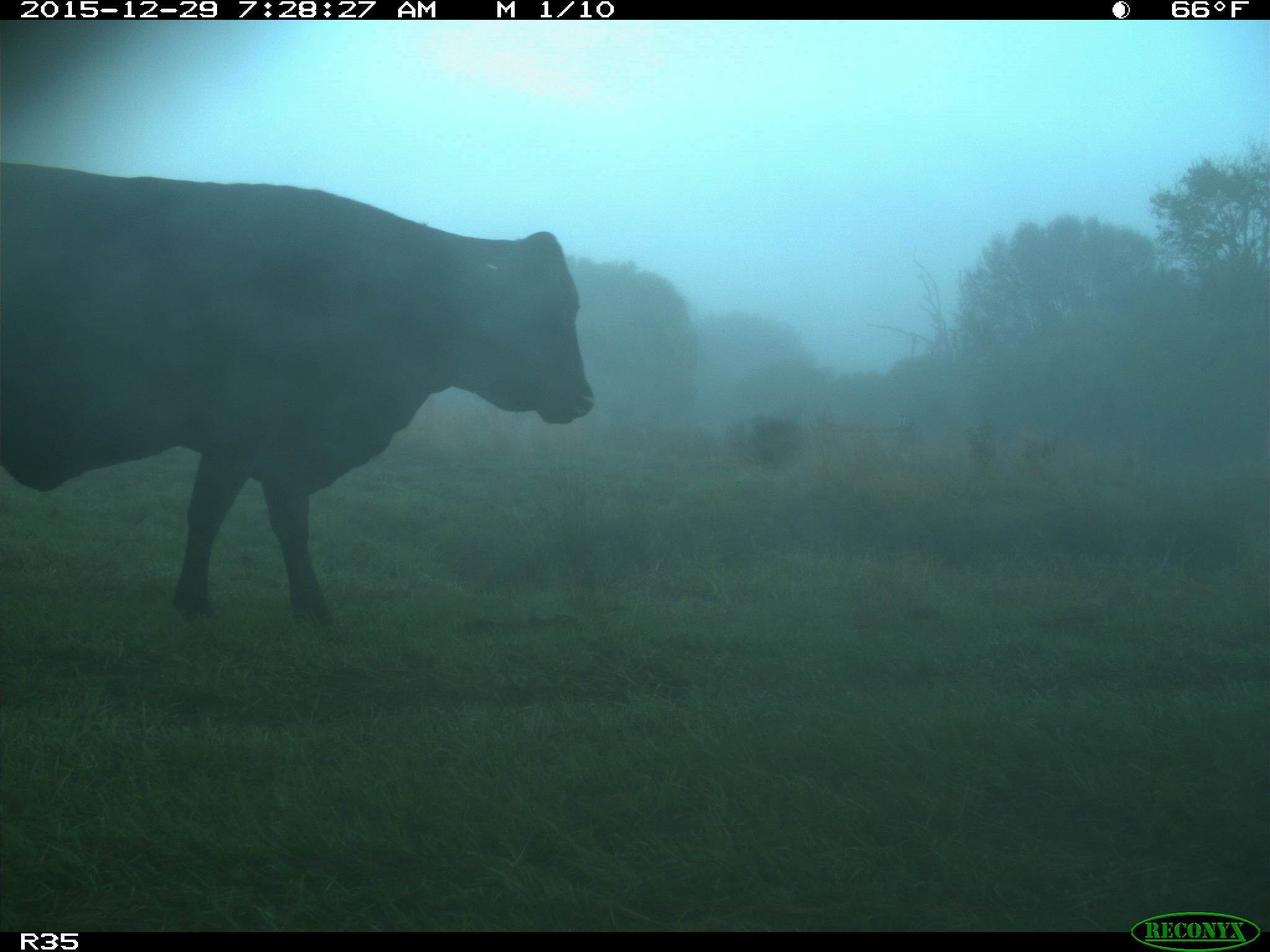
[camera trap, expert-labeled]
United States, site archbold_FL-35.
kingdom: Animalia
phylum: Chordata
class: Mammalia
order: Artiodactyla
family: Bovidae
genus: Bos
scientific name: Bos taurus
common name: domestic cow